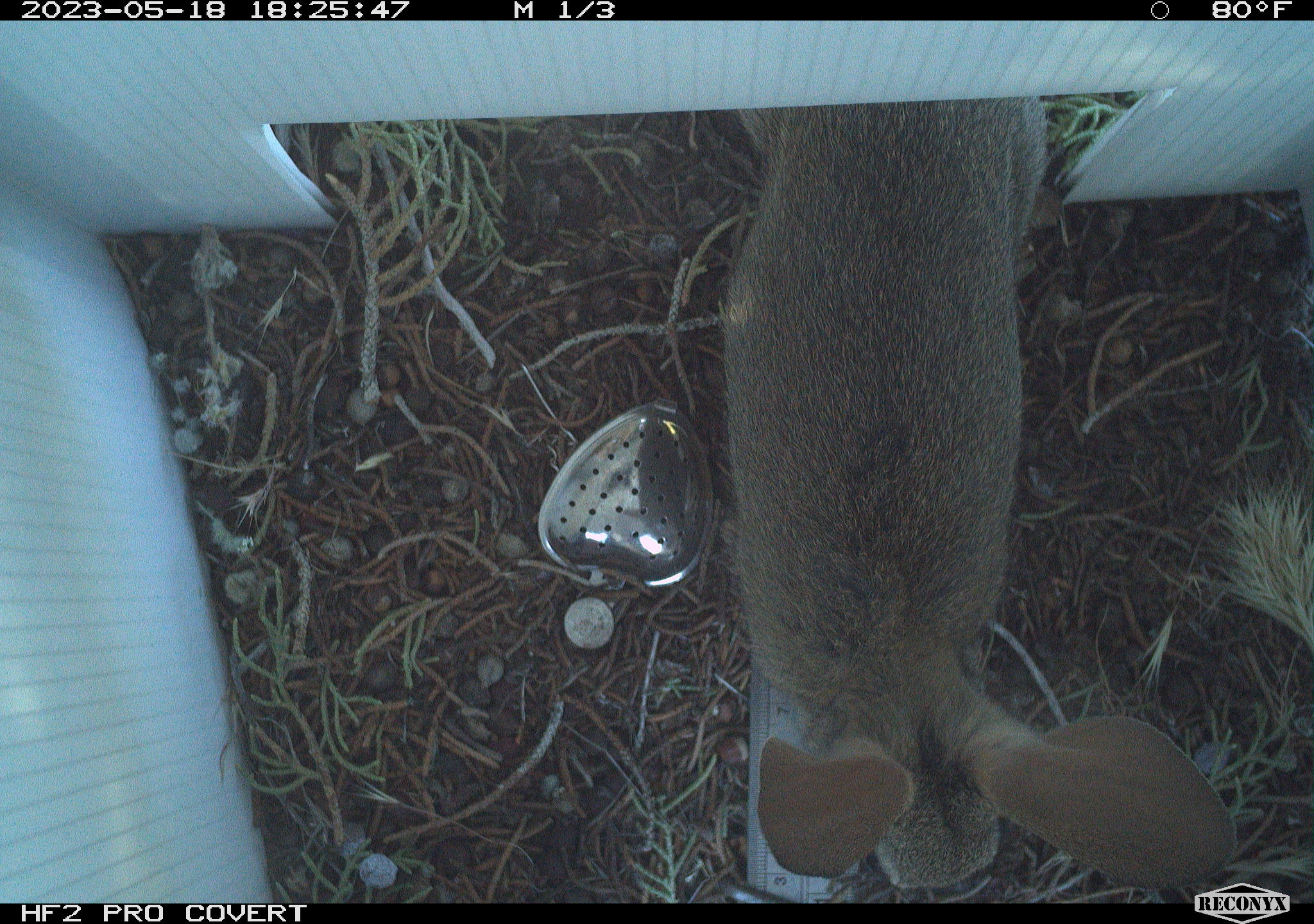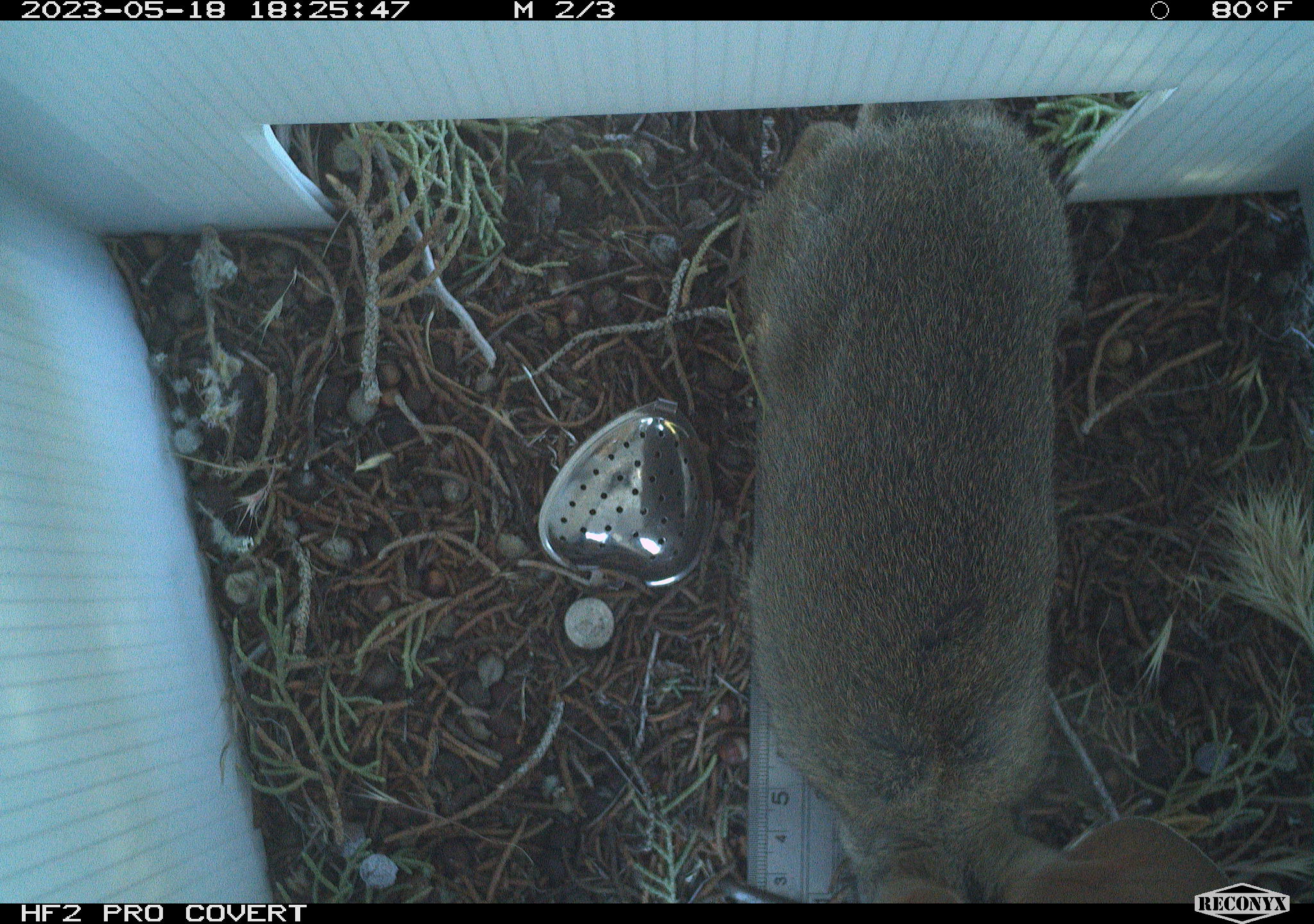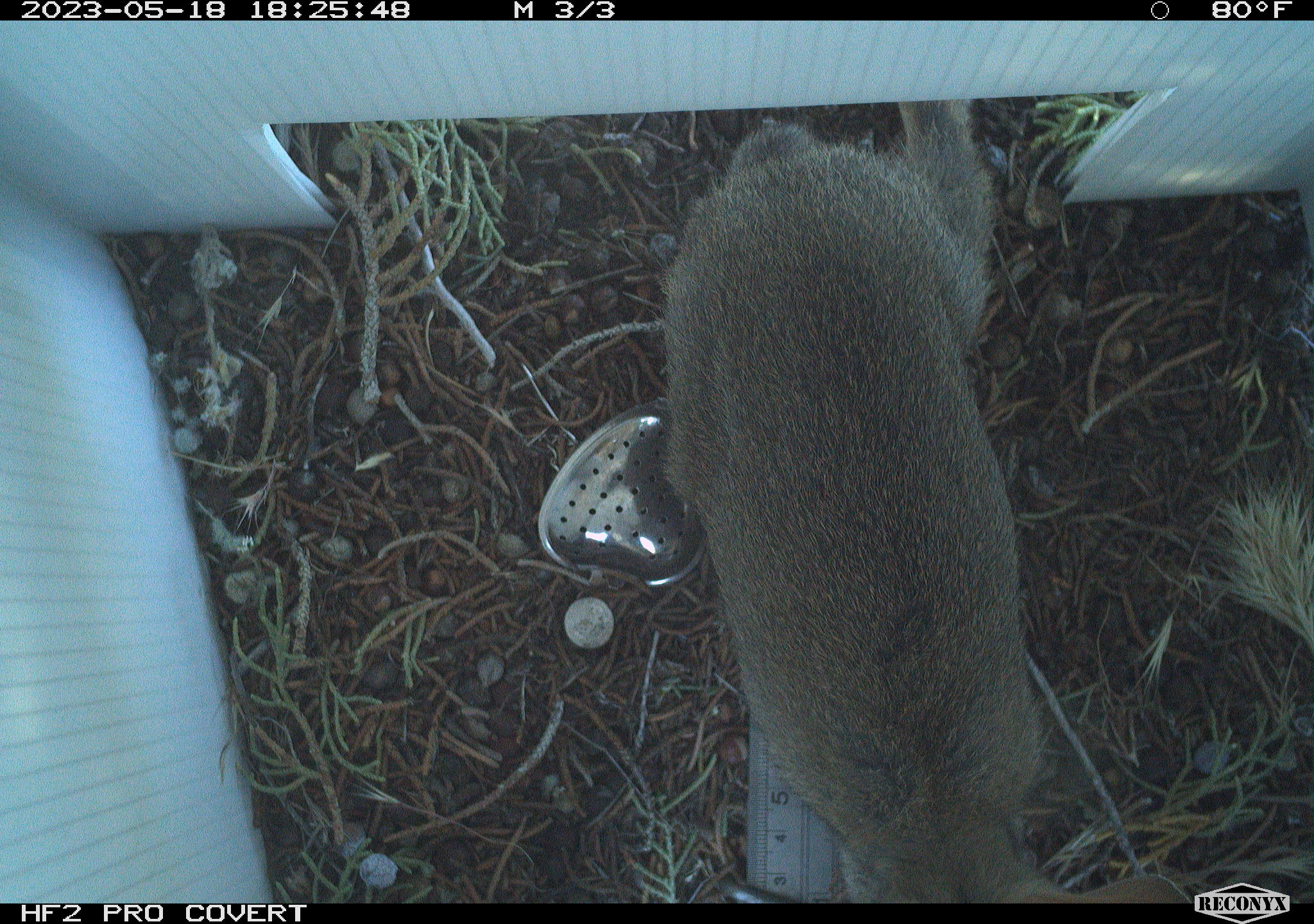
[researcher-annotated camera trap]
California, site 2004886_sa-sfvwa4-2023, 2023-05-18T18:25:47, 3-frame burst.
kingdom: Animalia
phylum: Chordata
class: Mammalia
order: Lagomorpha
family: Leporidae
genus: Sylvilagus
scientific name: Sylvilagus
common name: cottontail rabbits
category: sylvilagus species